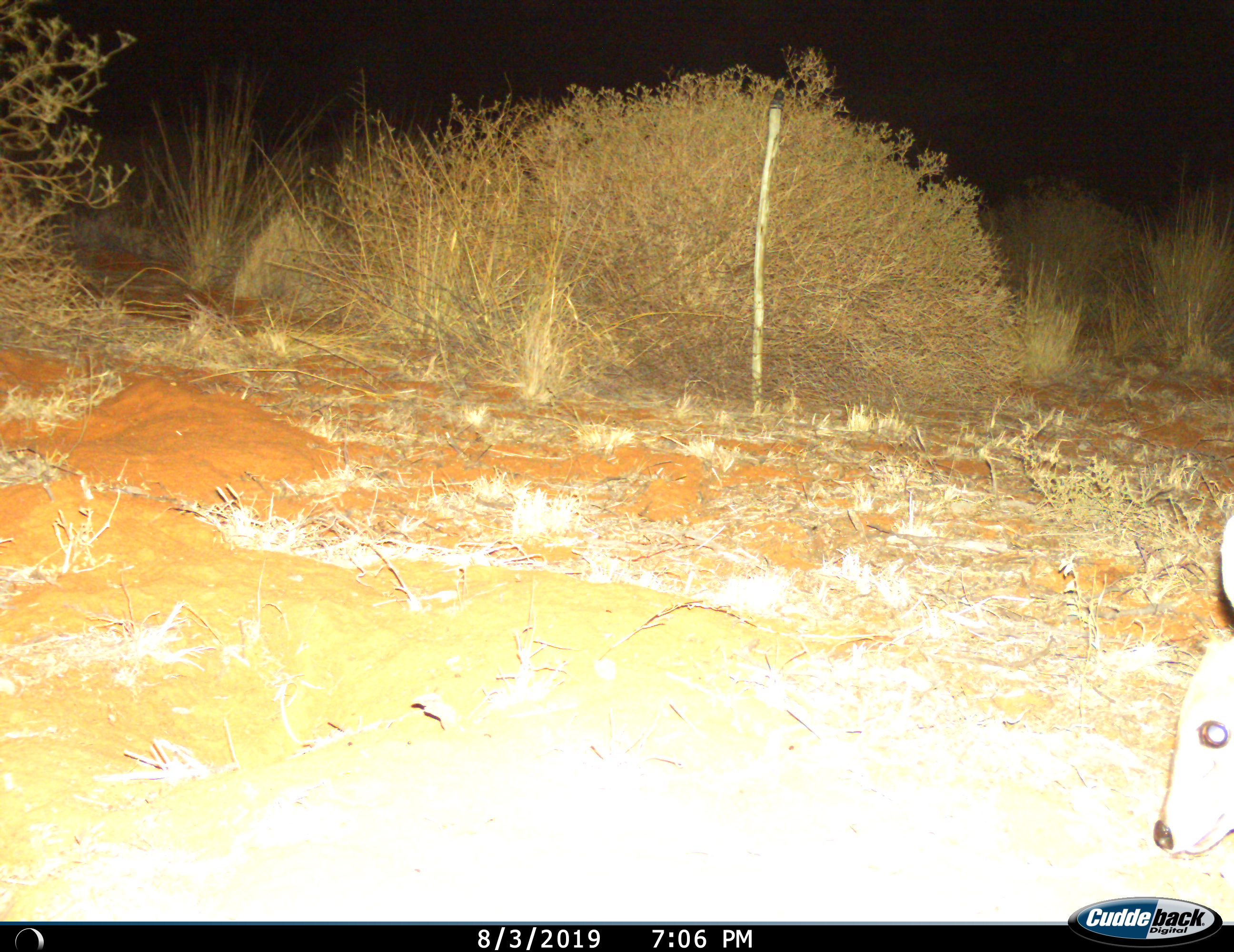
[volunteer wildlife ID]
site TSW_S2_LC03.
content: unidentified animal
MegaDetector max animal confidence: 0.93